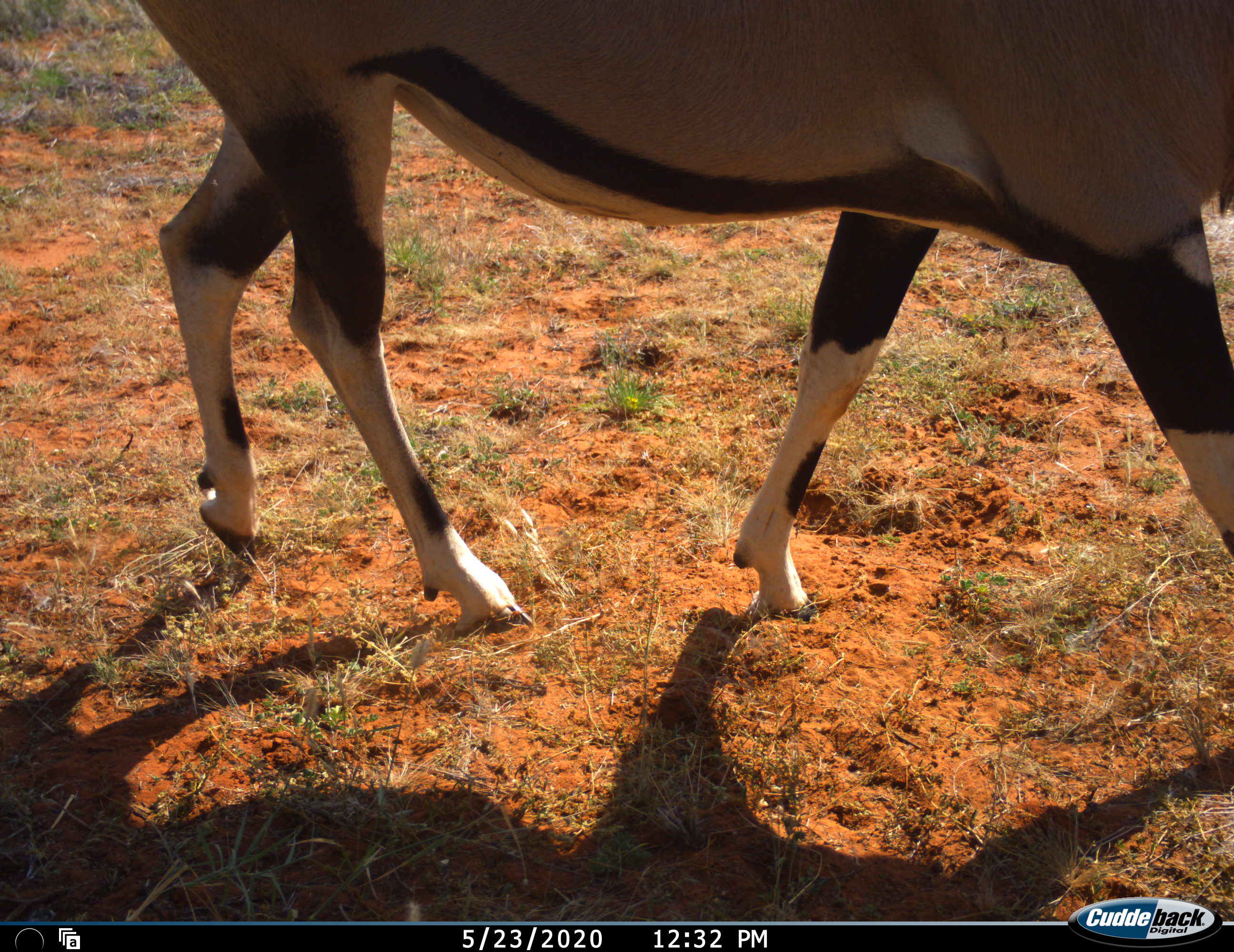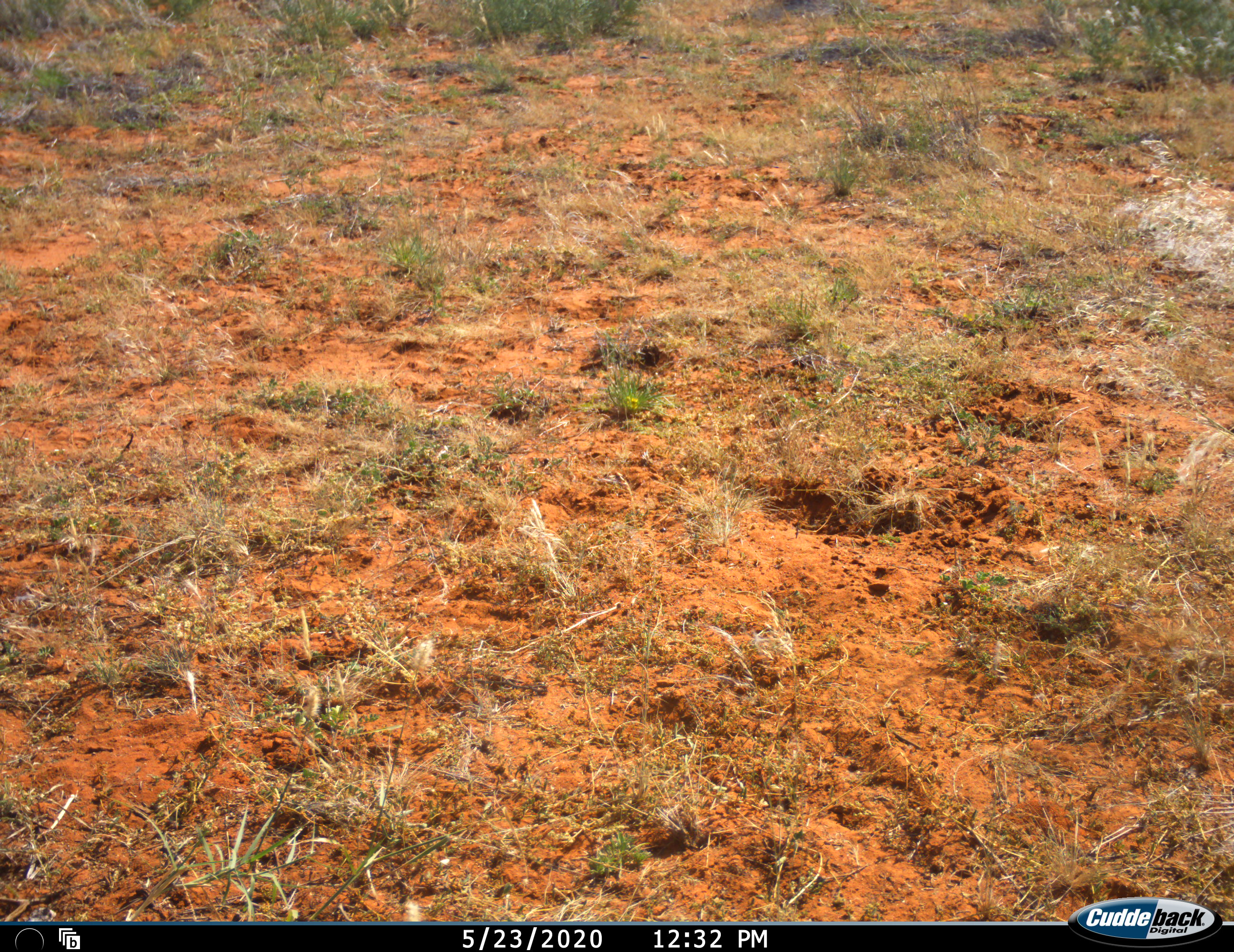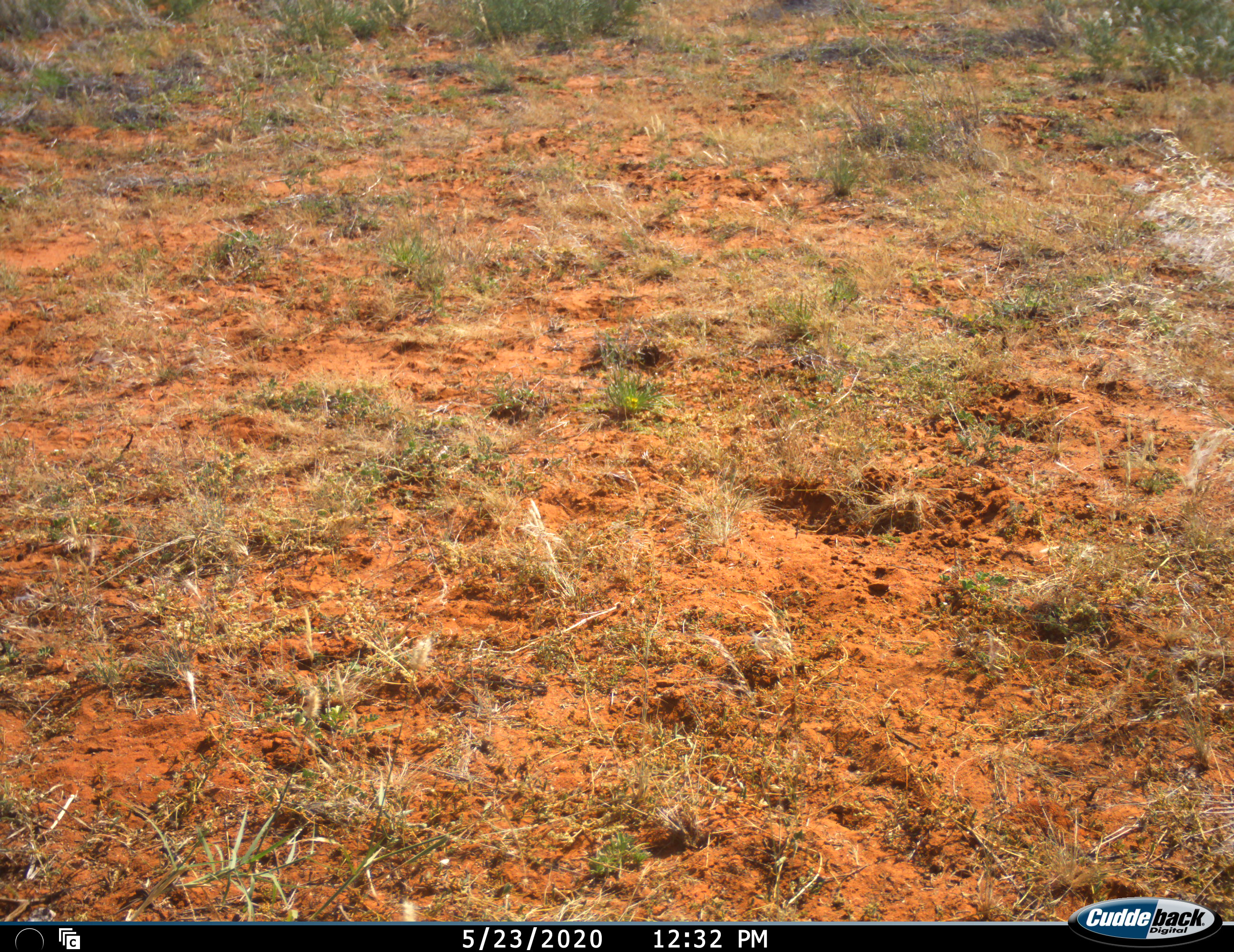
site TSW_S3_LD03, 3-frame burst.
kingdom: Animalia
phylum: Chordata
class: Mammalia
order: Artiodactyla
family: Bovidae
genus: Oryx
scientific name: Oryx gazella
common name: gemsbok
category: oryx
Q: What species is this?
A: Oryx (gemsbok) (Oryx gazella).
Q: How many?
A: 1.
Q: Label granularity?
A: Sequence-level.